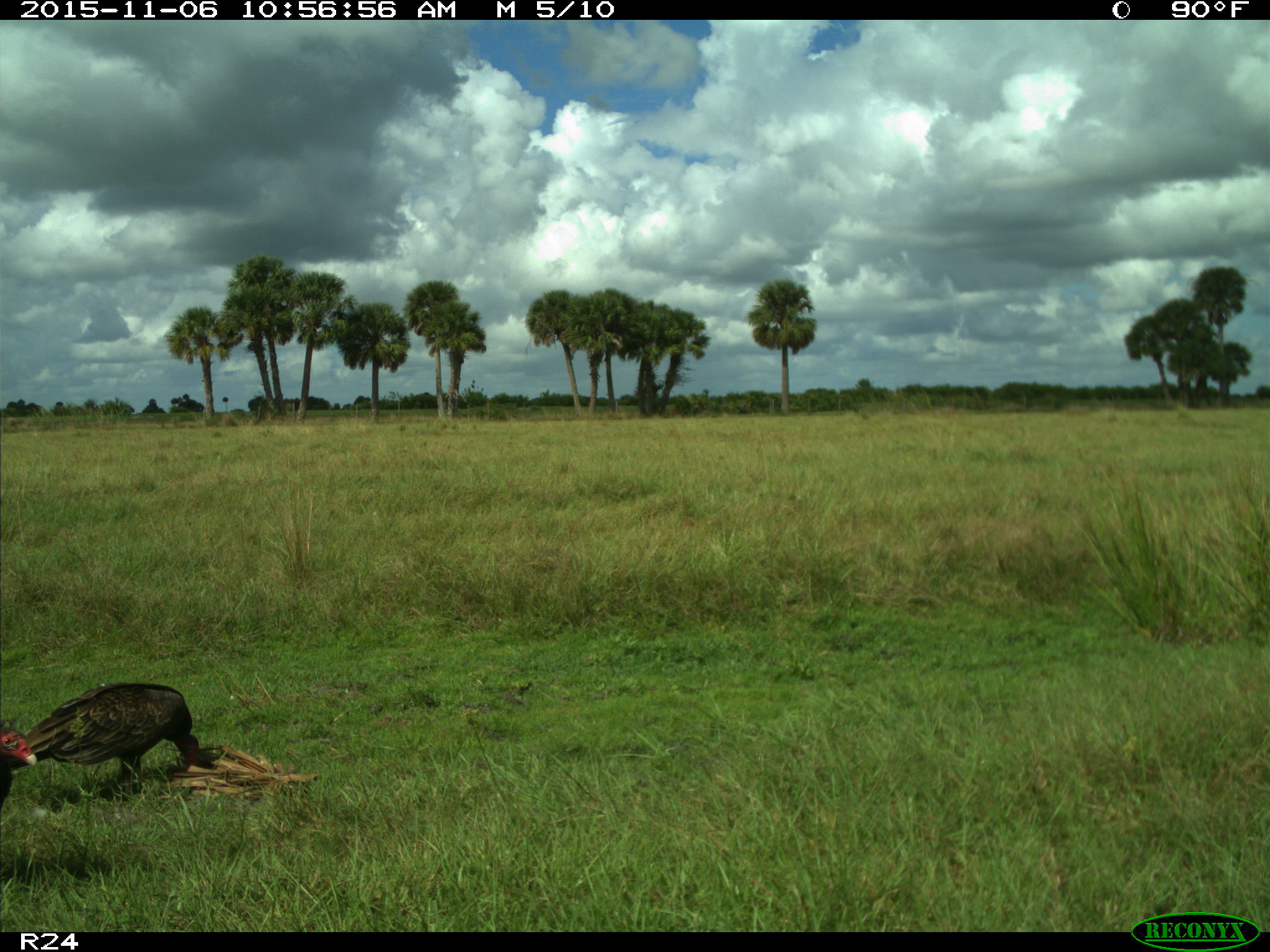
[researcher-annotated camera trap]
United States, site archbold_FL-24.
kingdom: Animalia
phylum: Chordata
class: Aves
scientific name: Aves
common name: birds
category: unidentified bird